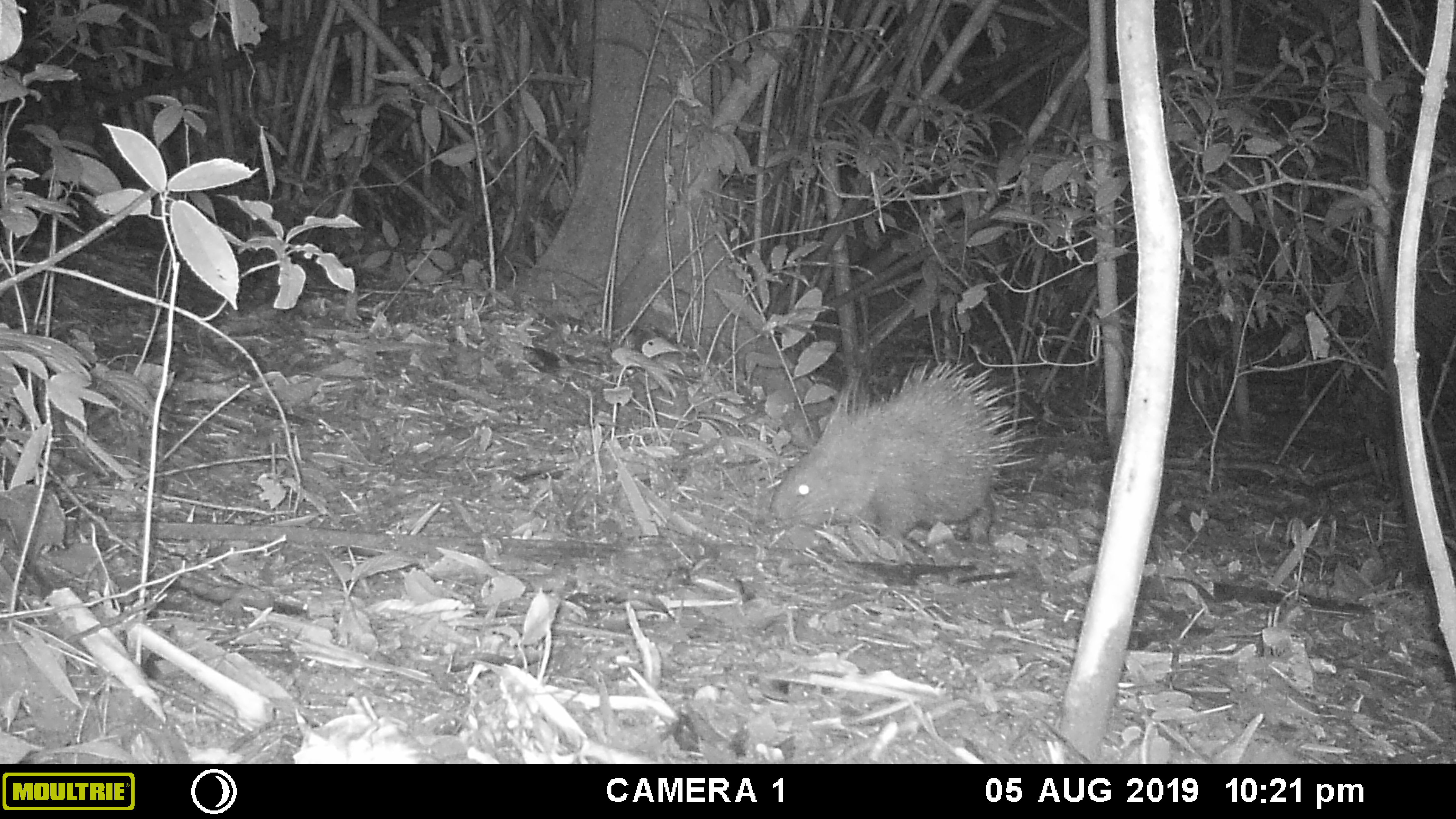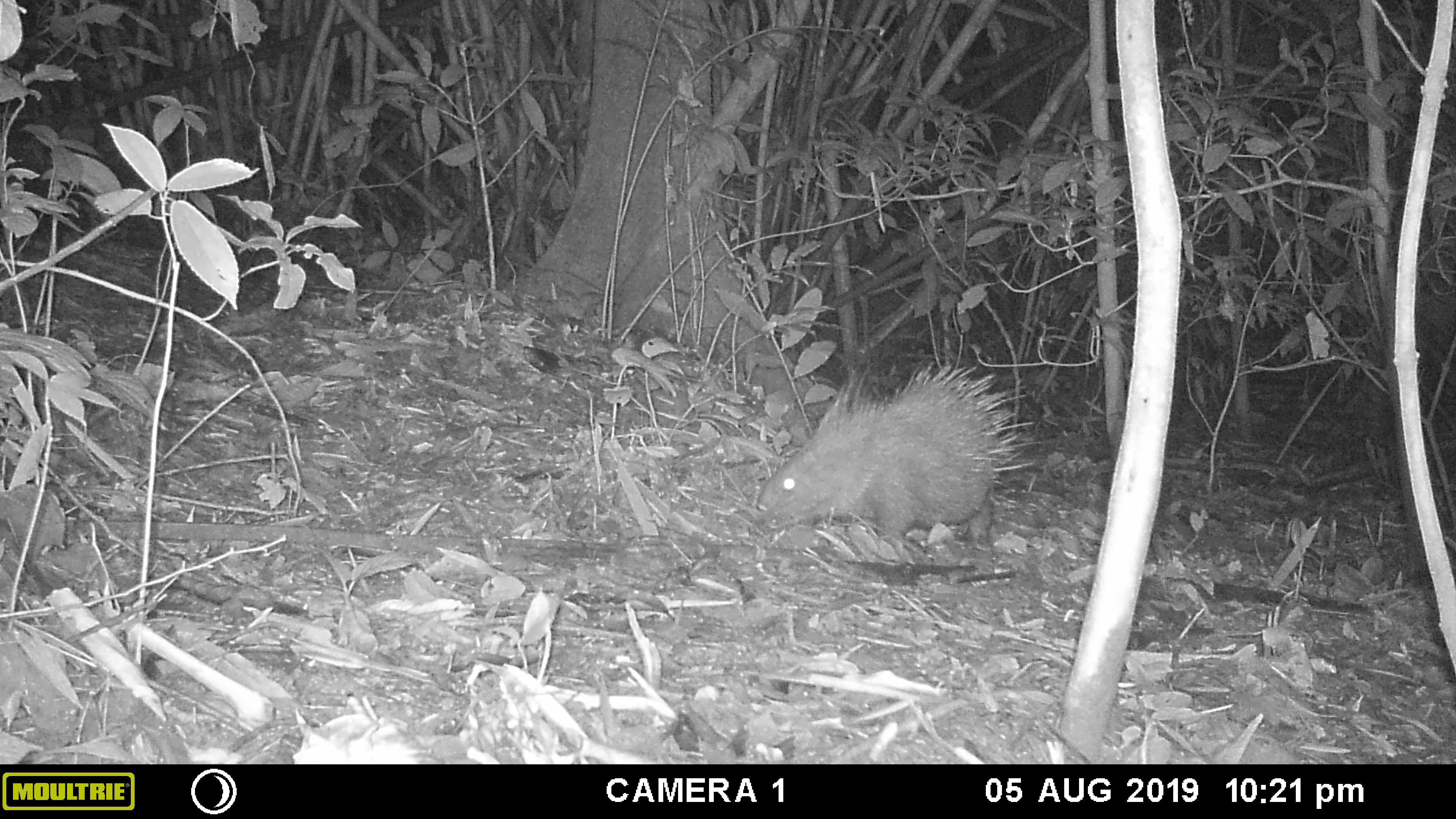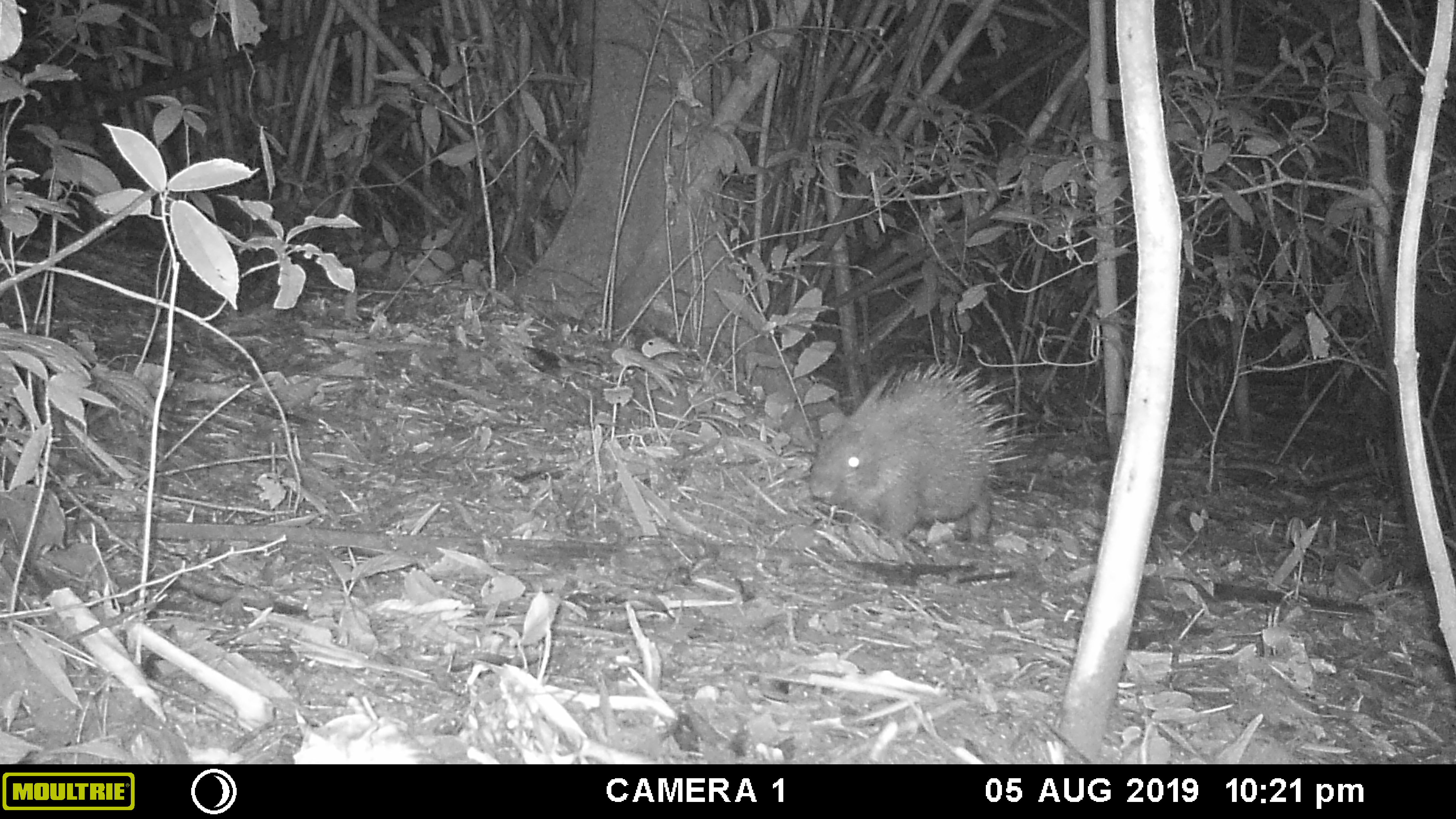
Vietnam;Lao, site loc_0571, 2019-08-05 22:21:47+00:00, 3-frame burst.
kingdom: Animalia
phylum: Chordata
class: Mammalia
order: Rodentia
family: Hystricidae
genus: Hystrix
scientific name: Hystrix brachyura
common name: malayan porcupine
Malayan porcupine (Hystrix brachyura). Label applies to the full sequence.